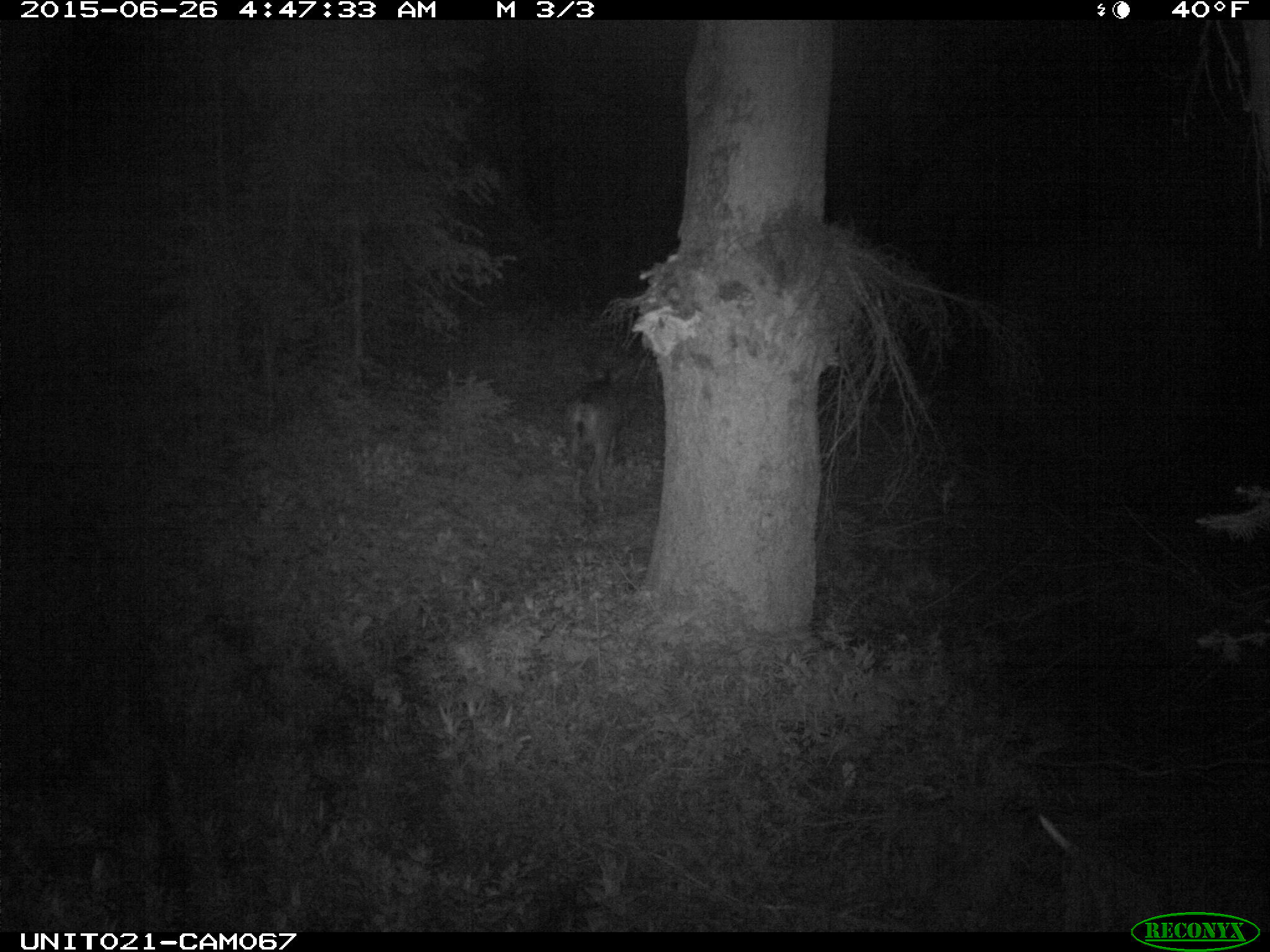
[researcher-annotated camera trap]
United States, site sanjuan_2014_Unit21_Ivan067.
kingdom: Animalia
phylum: Chordata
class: Mammalia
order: Artiodactyla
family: Cervidae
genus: Odocoileus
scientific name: Odocoileus hemionus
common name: mule deer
Odocoileus hemionus (mule deer).